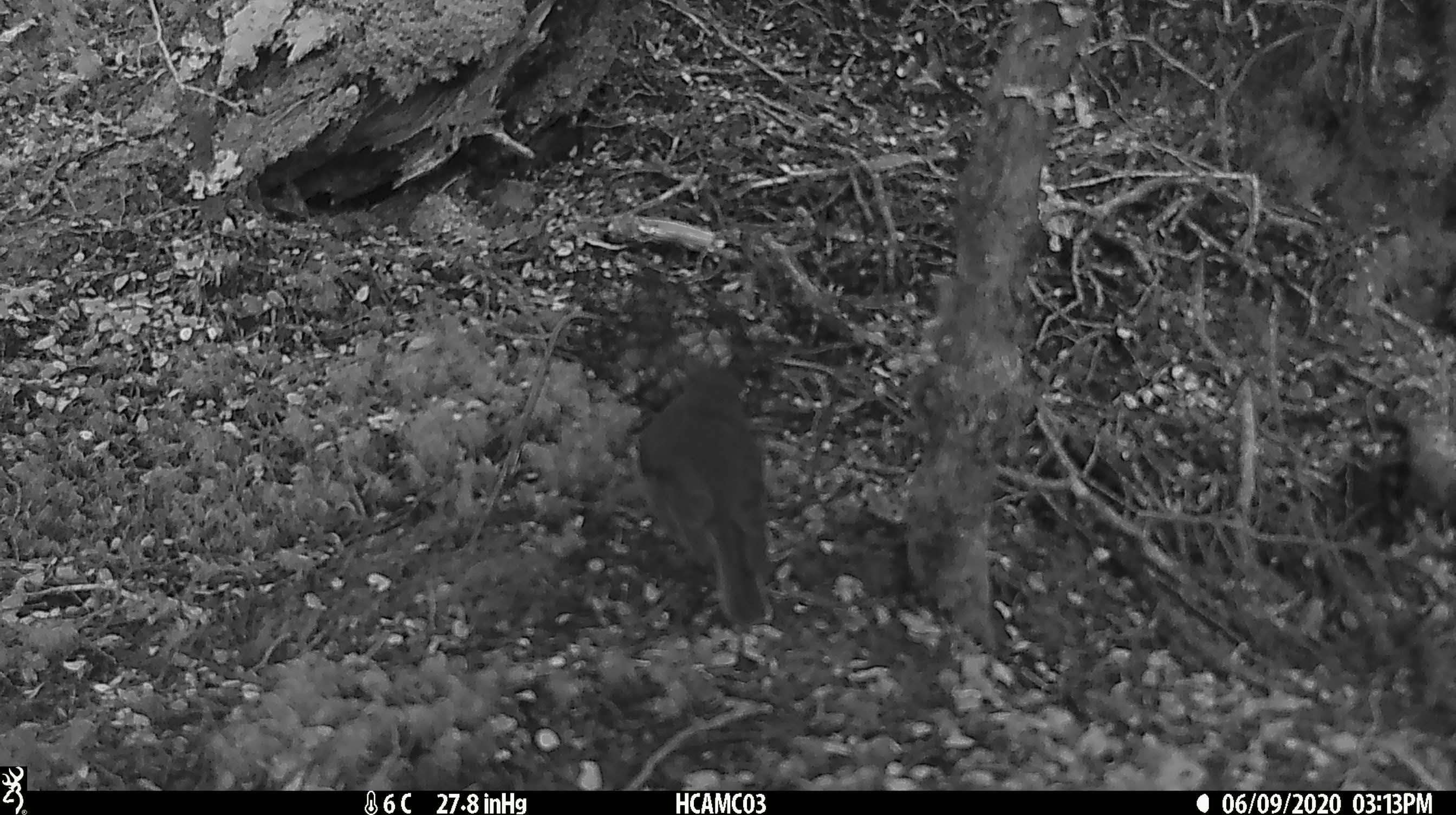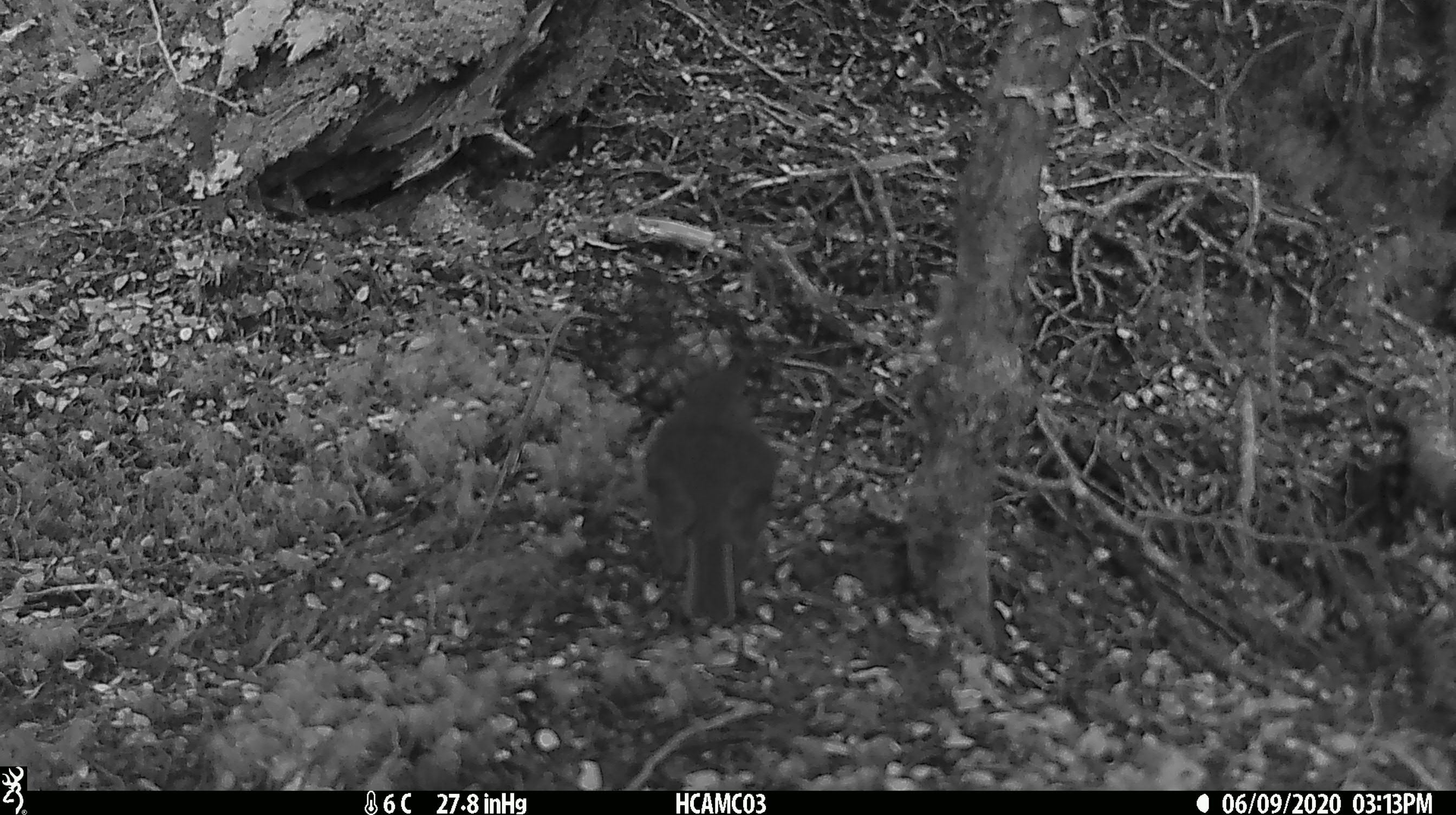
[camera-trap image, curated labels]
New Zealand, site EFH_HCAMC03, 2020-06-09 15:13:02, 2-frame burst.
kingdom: Animalia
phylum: Chordata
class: Aves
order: Passeriformes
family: Petroicidae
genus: Petroica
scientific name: Petroica australis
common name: new zealand robin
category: robin